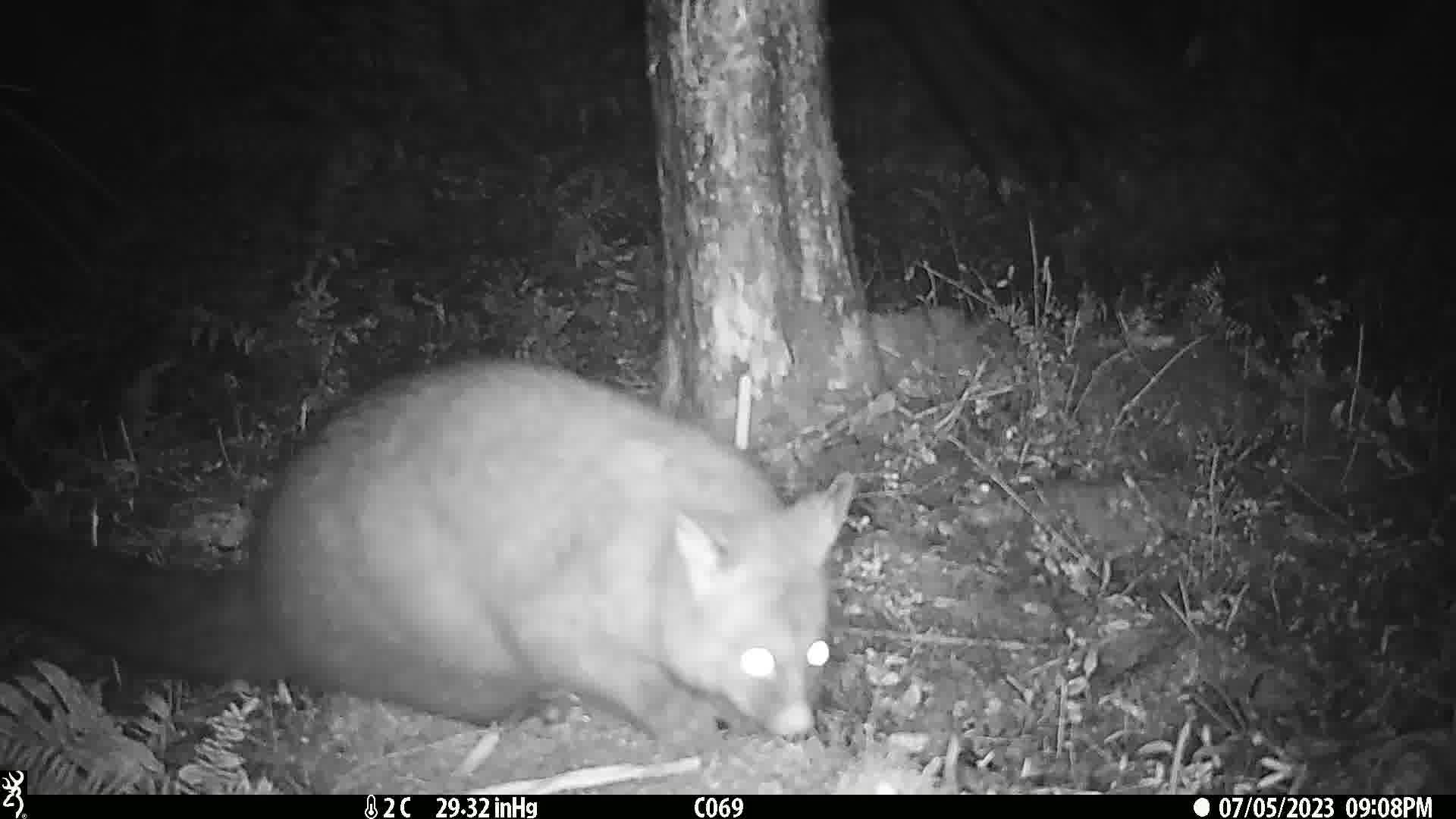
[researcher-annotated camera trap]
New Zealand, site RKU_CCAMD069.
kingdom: Animalia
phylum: Chordata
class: Mammalia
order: Diprotodontia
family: Phalangeridae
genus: Trichosurus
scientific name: Trichosurus vulpecula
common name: common brushtail possum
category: possum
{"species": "possum (common brushtail possum) (Trichosurus vulpecula)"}